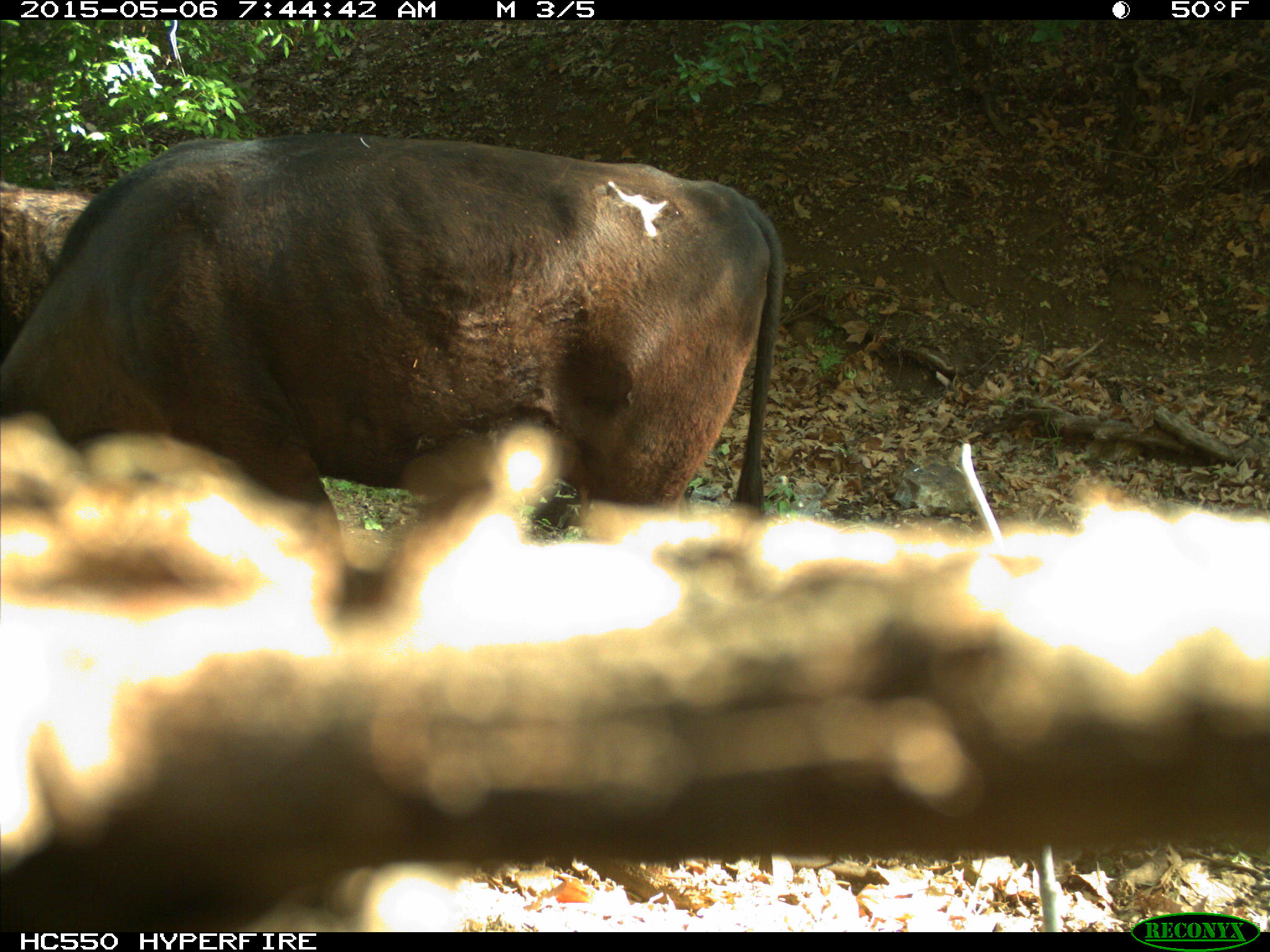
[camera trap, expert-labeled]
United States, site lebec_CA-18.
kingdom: Animalia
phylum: Chordata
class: Mammalia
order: Artiodactyla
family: Bovidae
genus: Bos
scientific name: Bos taurus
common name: domestic cow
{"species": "Bos taurus (domestic cow)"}